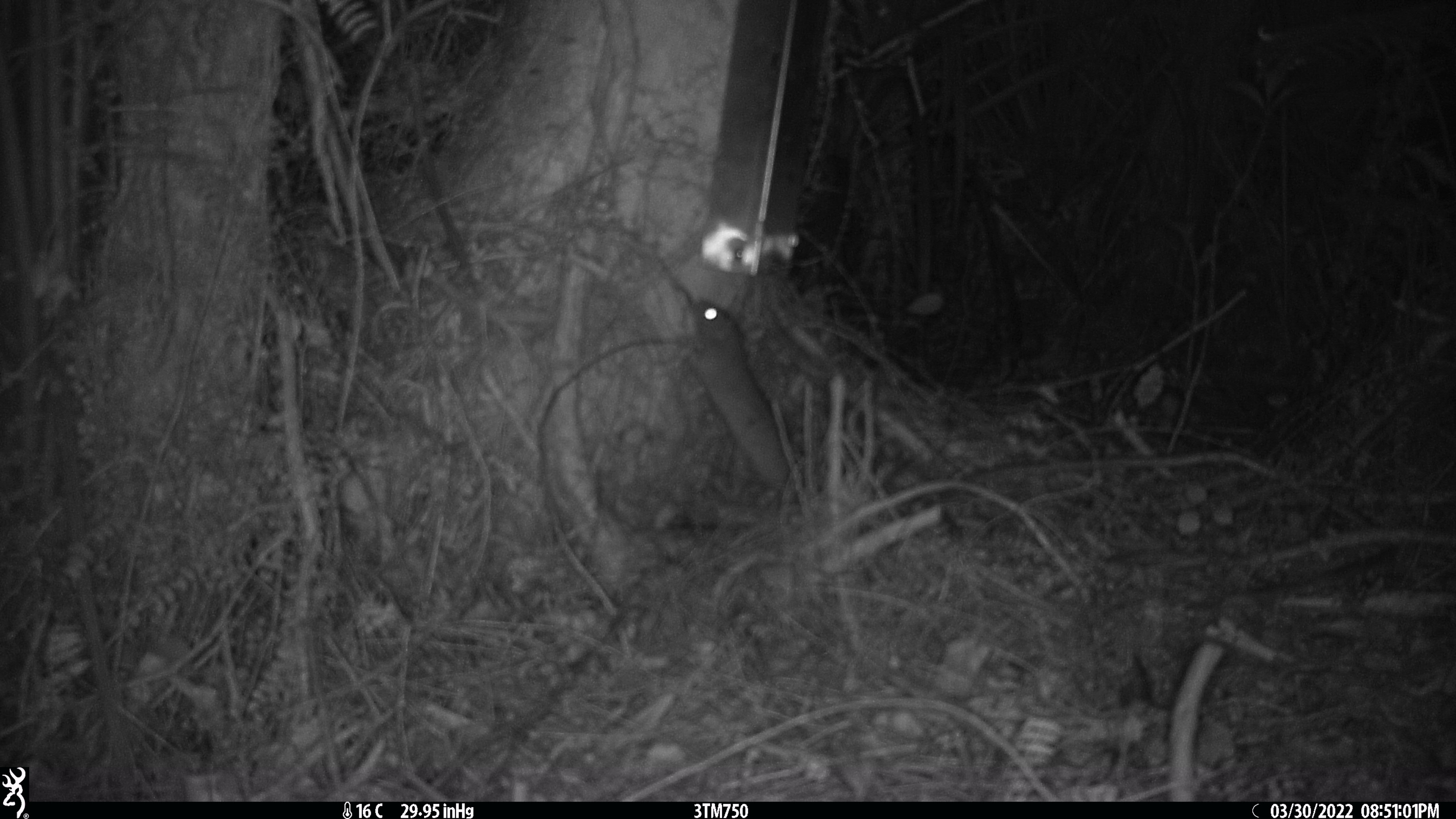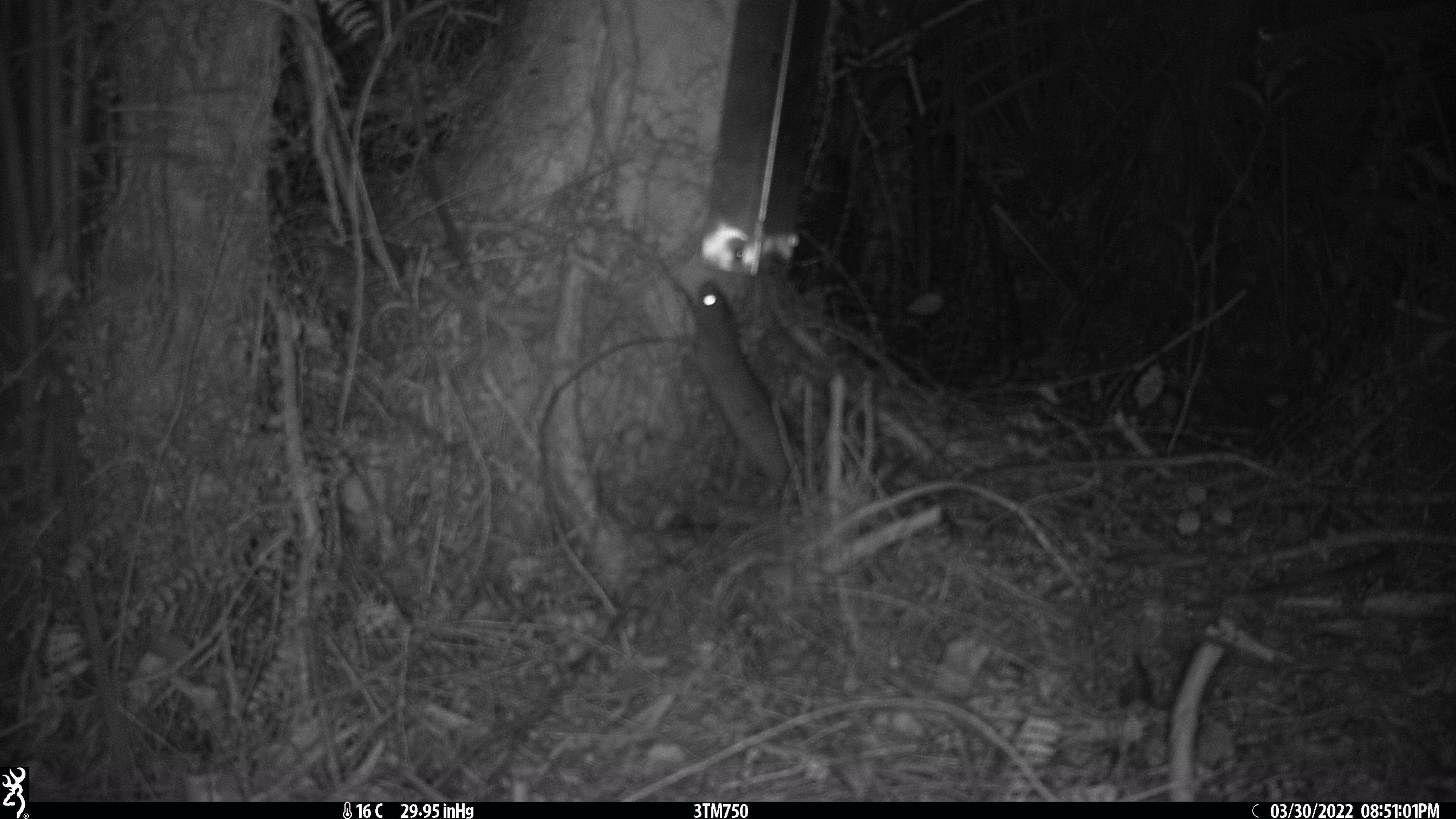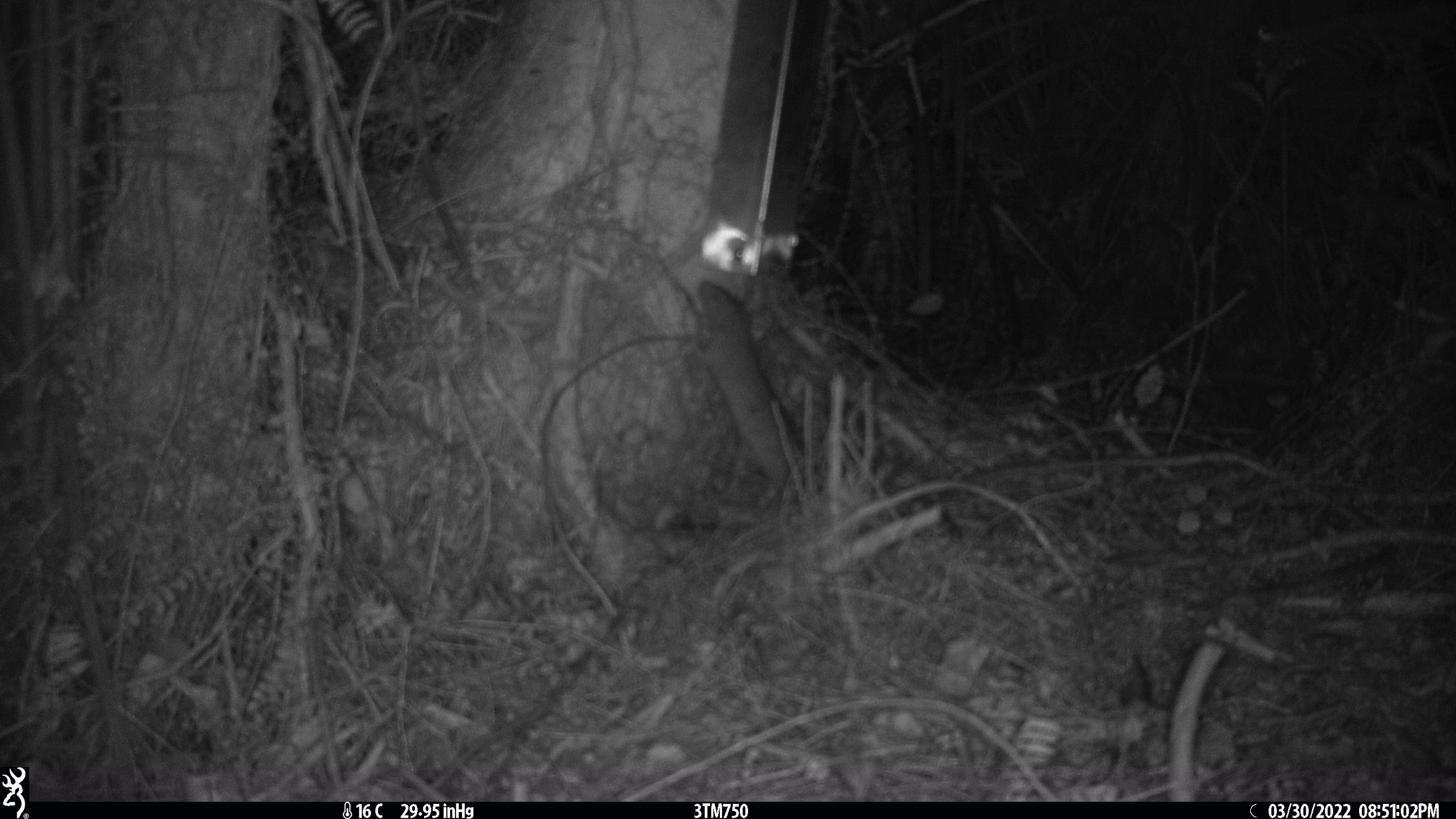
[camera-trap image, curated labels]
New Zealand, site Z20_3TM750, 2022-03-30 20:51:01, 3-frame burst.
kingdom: Animalia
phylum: Chordata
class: Mammalia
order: Rodentia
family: Muridae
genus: Rattus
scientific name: Rattus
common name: rat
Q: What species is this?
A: Rat (Rattus).